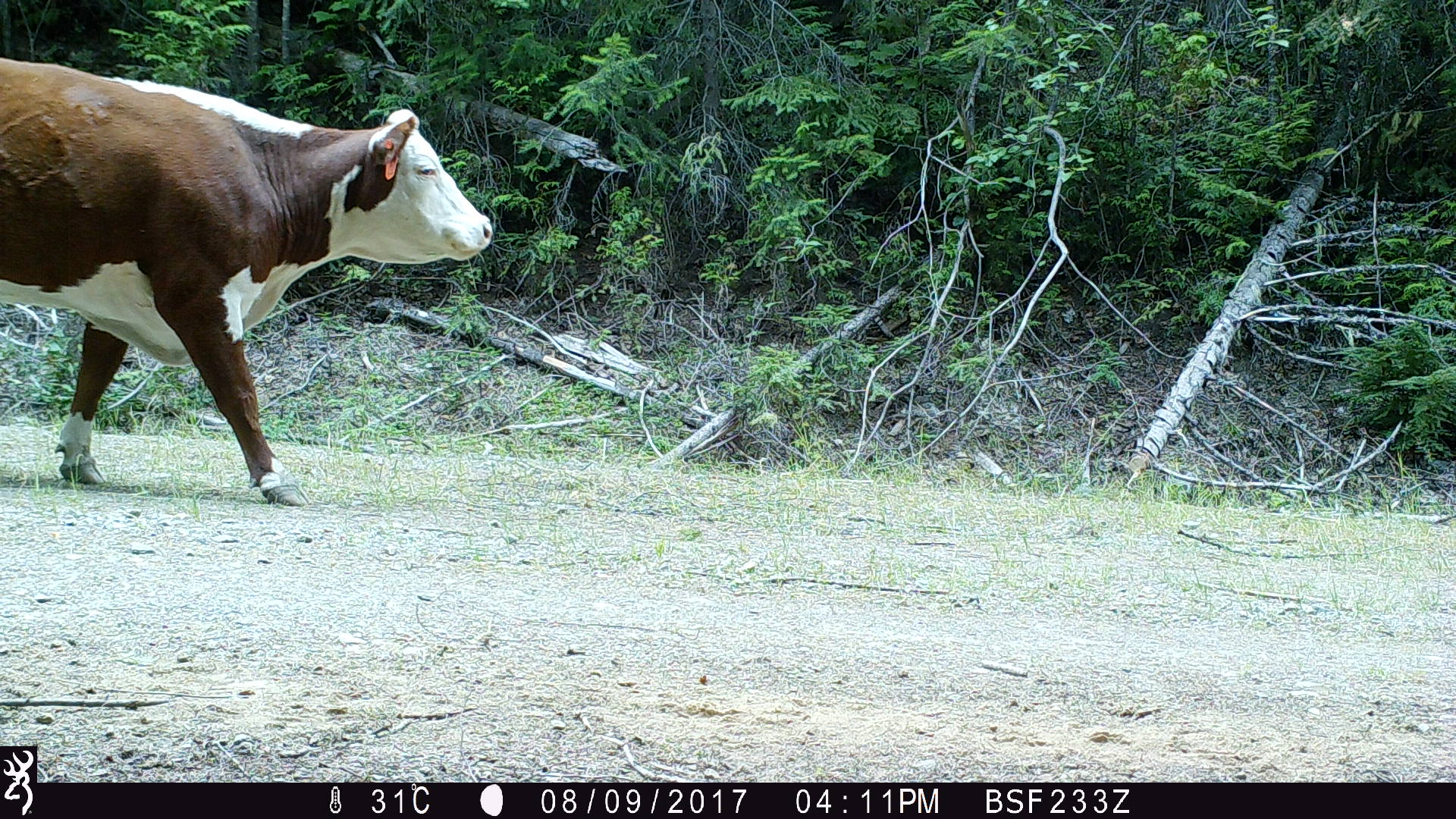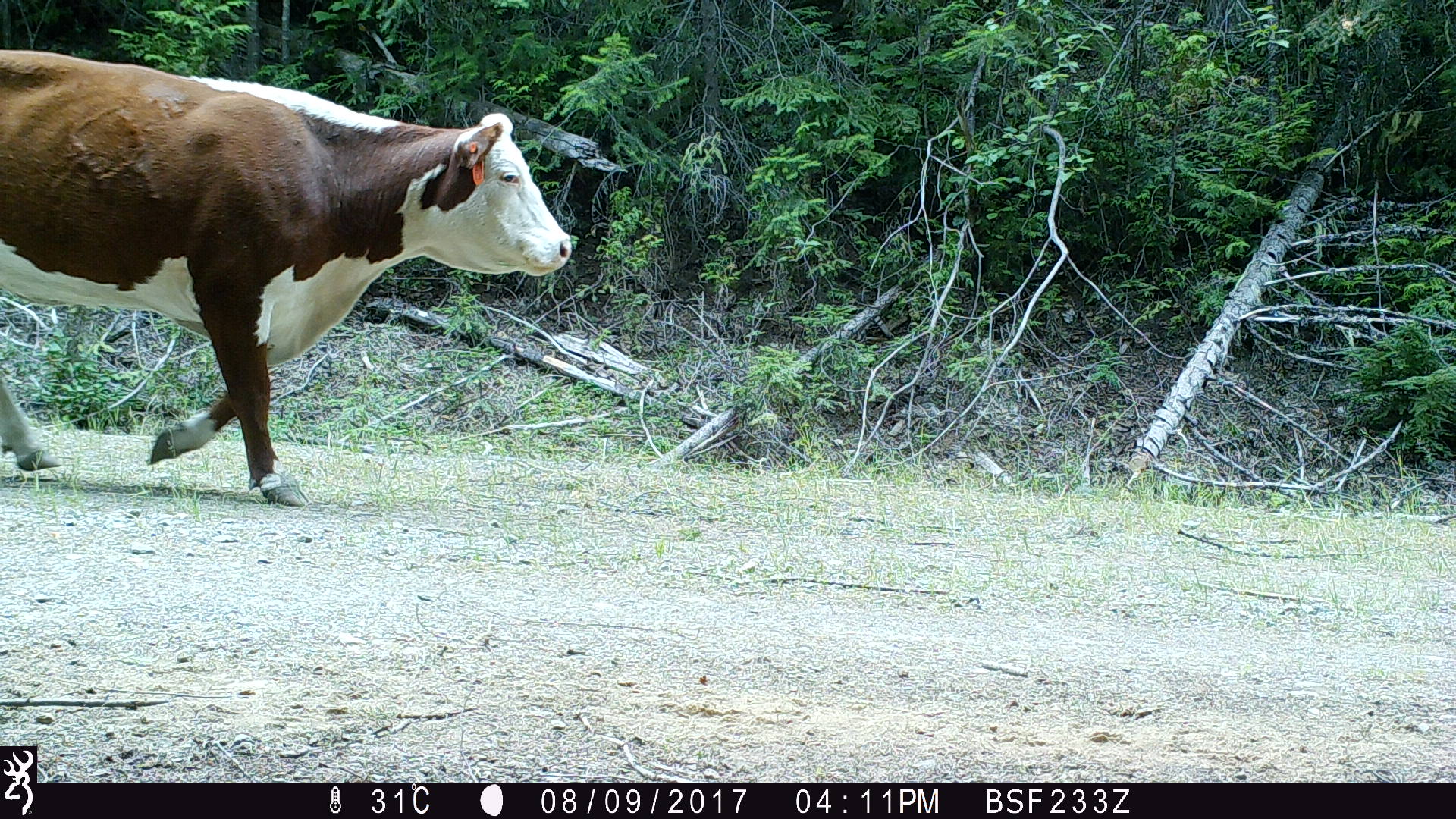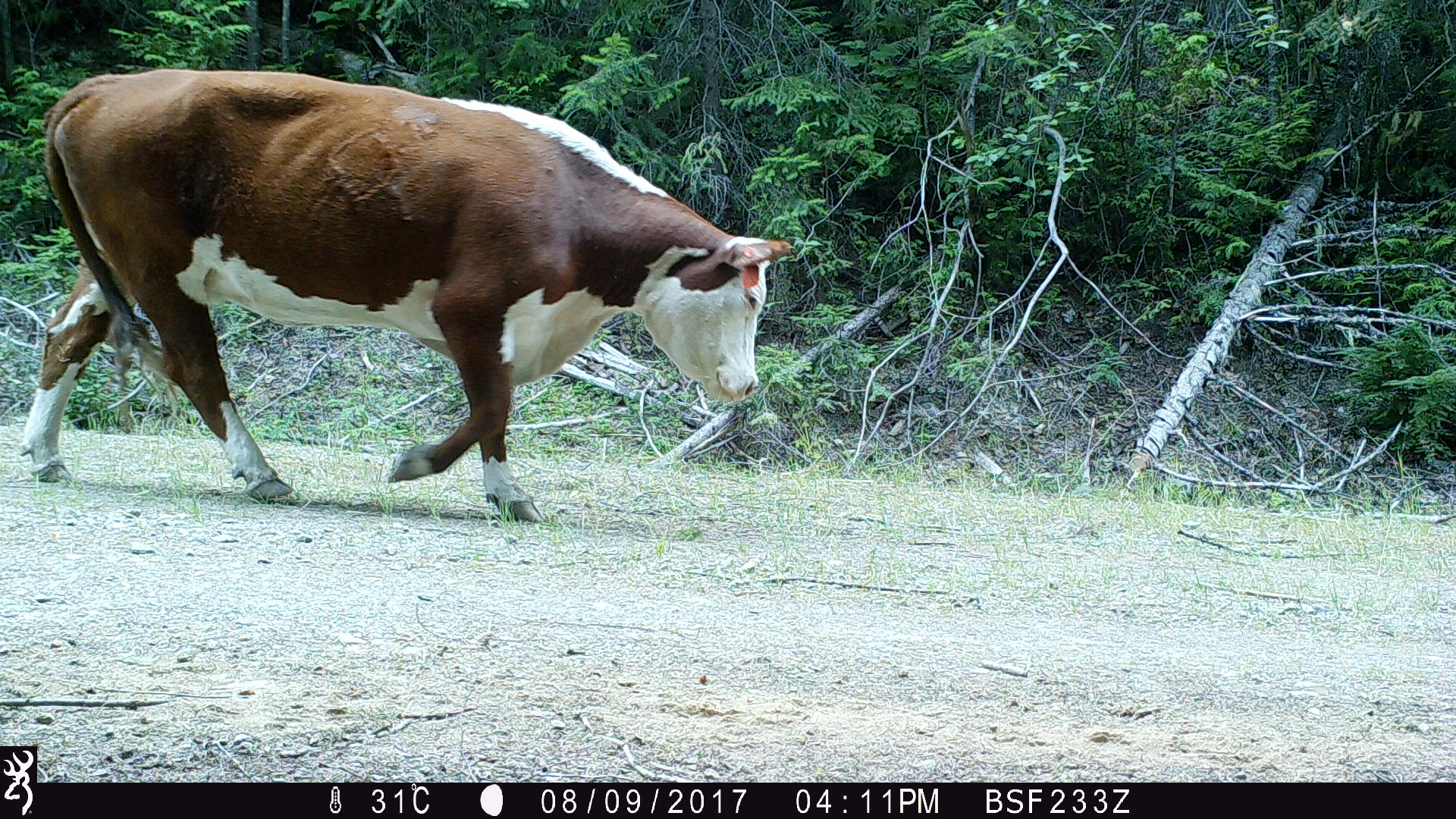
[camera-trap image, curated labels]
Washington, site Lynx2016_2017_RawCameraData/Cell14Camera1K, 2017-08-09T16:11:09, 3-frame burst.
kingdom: Animalia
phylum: Chordata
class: Mammalia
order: Artiodactyla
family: Bovidae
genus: Bos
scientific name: Bos taurus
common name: domestic cattle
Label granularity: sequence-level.